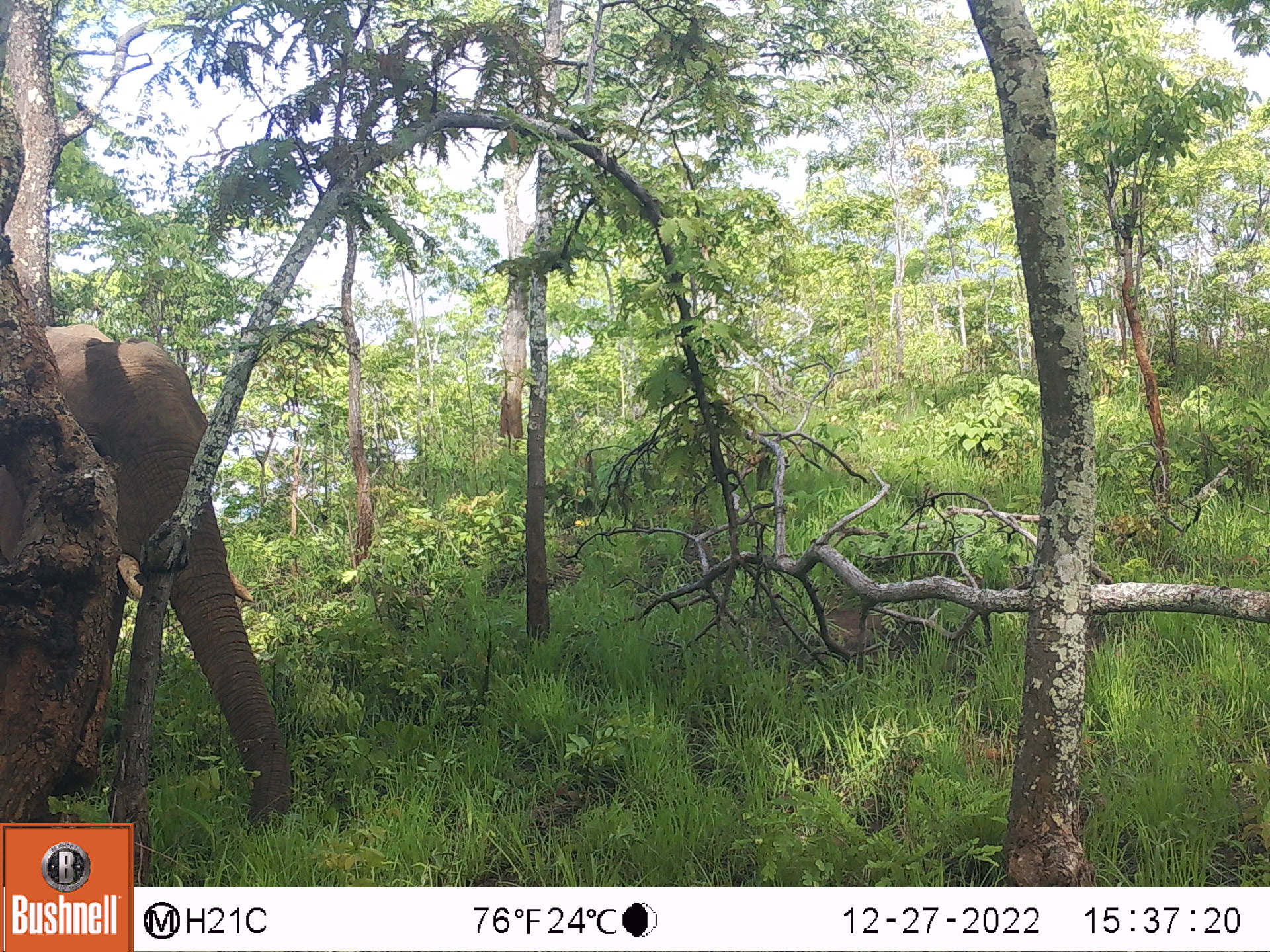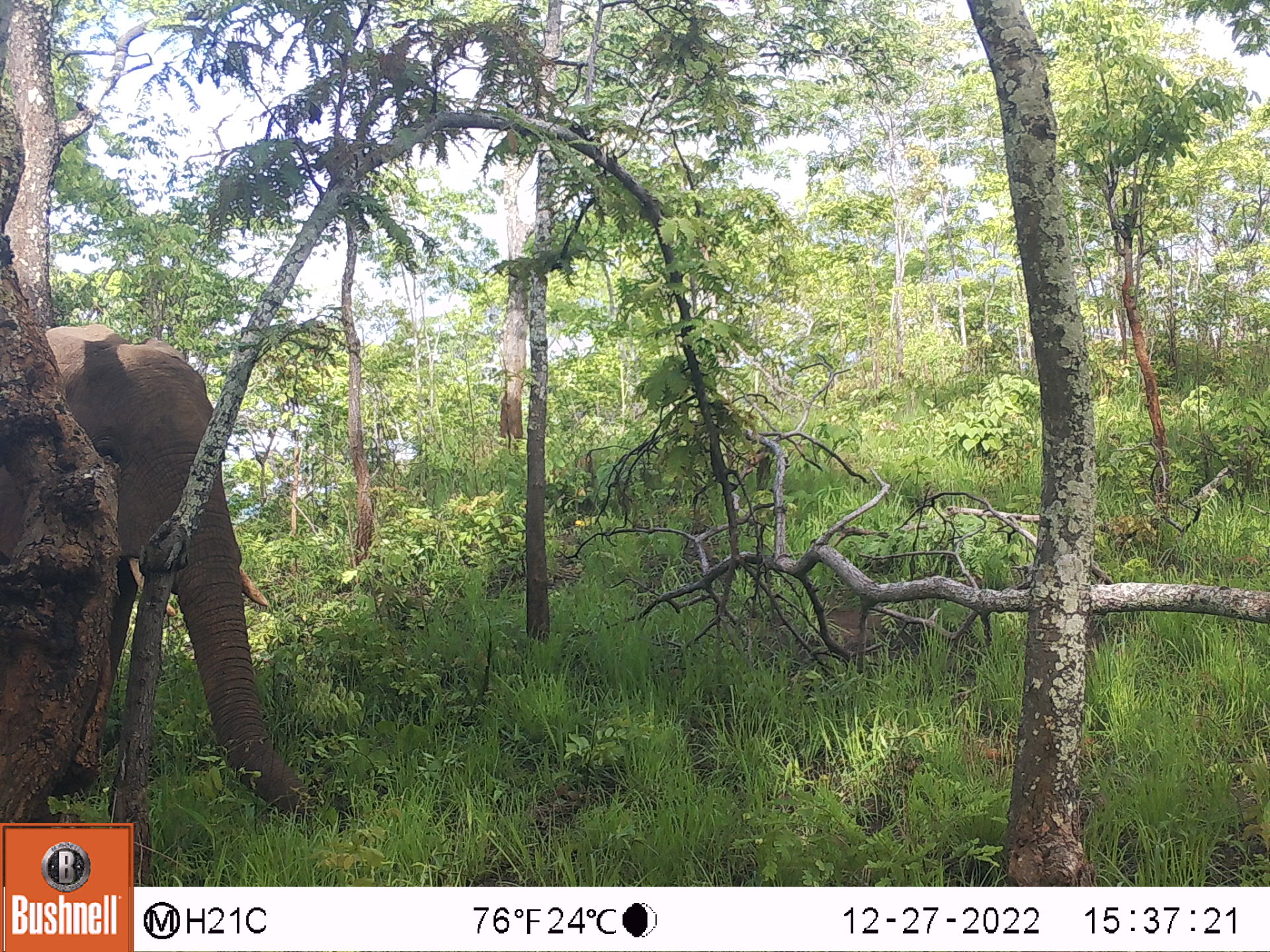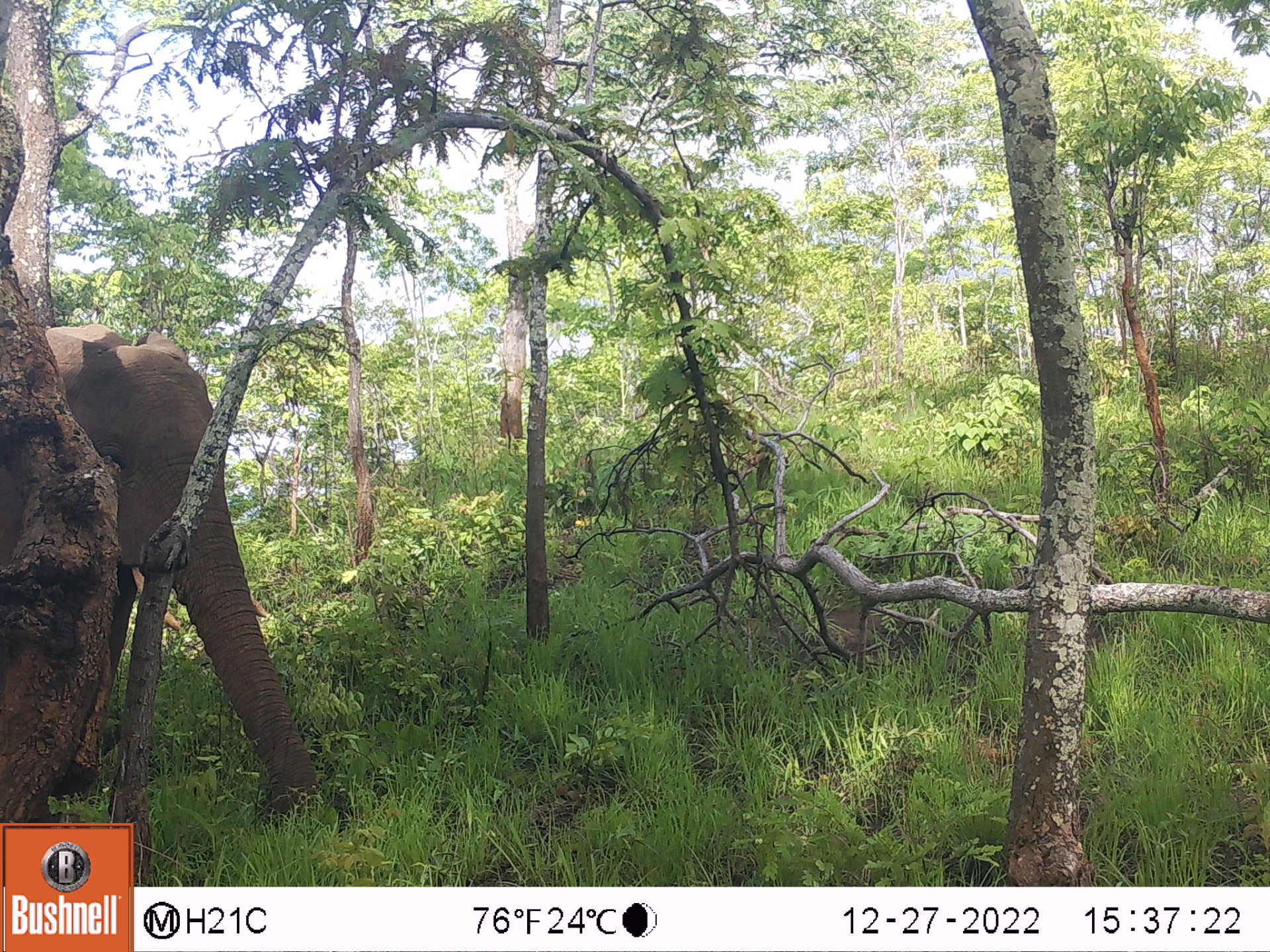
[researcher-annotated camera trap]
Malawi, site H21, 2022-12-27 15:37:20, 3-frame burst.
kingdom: Animalia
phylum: Chordata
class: Mammalia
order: Proboscidea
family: Elephantidae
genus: Loxodonta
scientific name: Loxodonta africana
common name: african savanna elephant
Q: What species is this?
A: African savanna elephant (Loxodonta africana).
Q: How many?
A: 1.